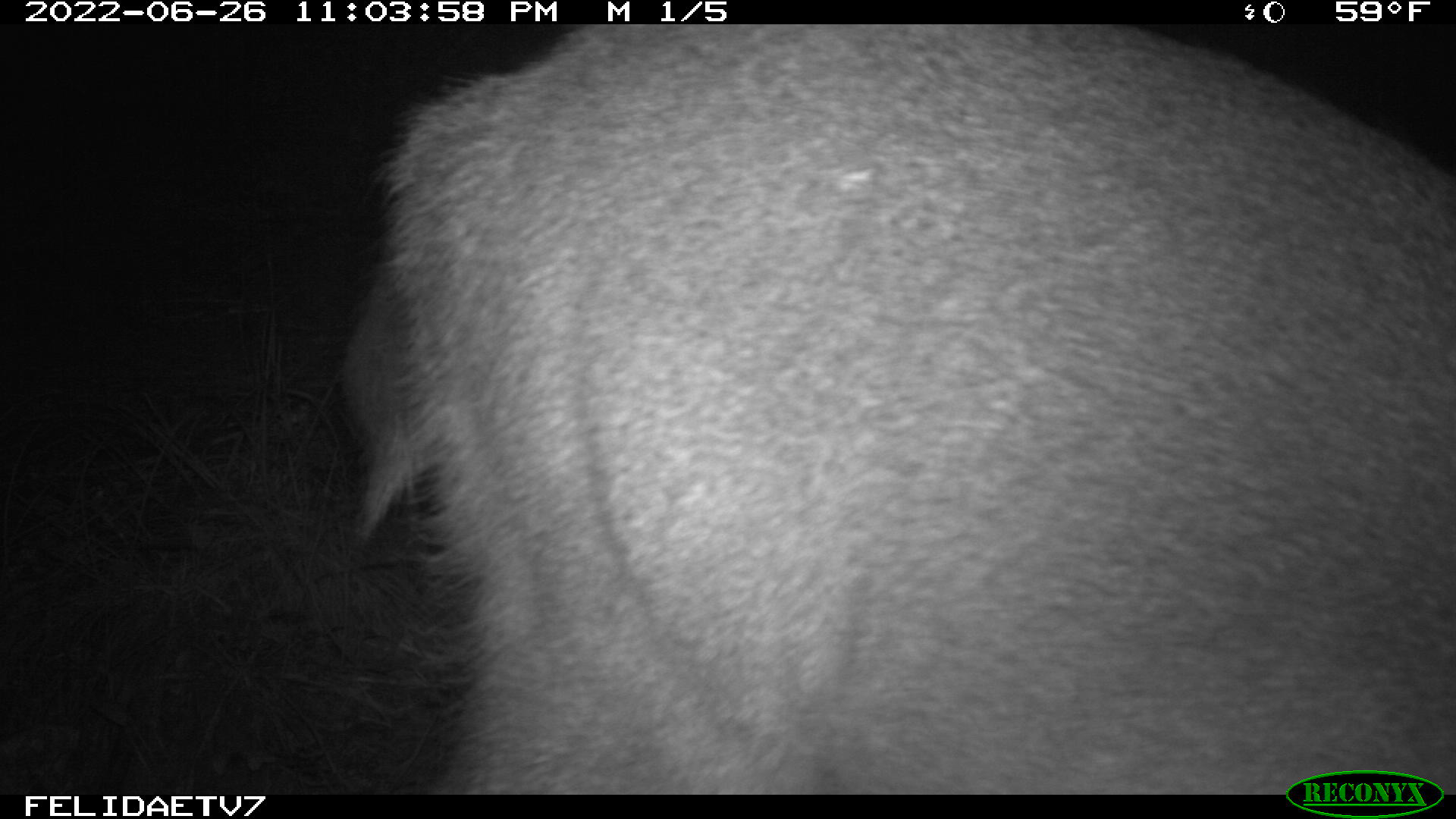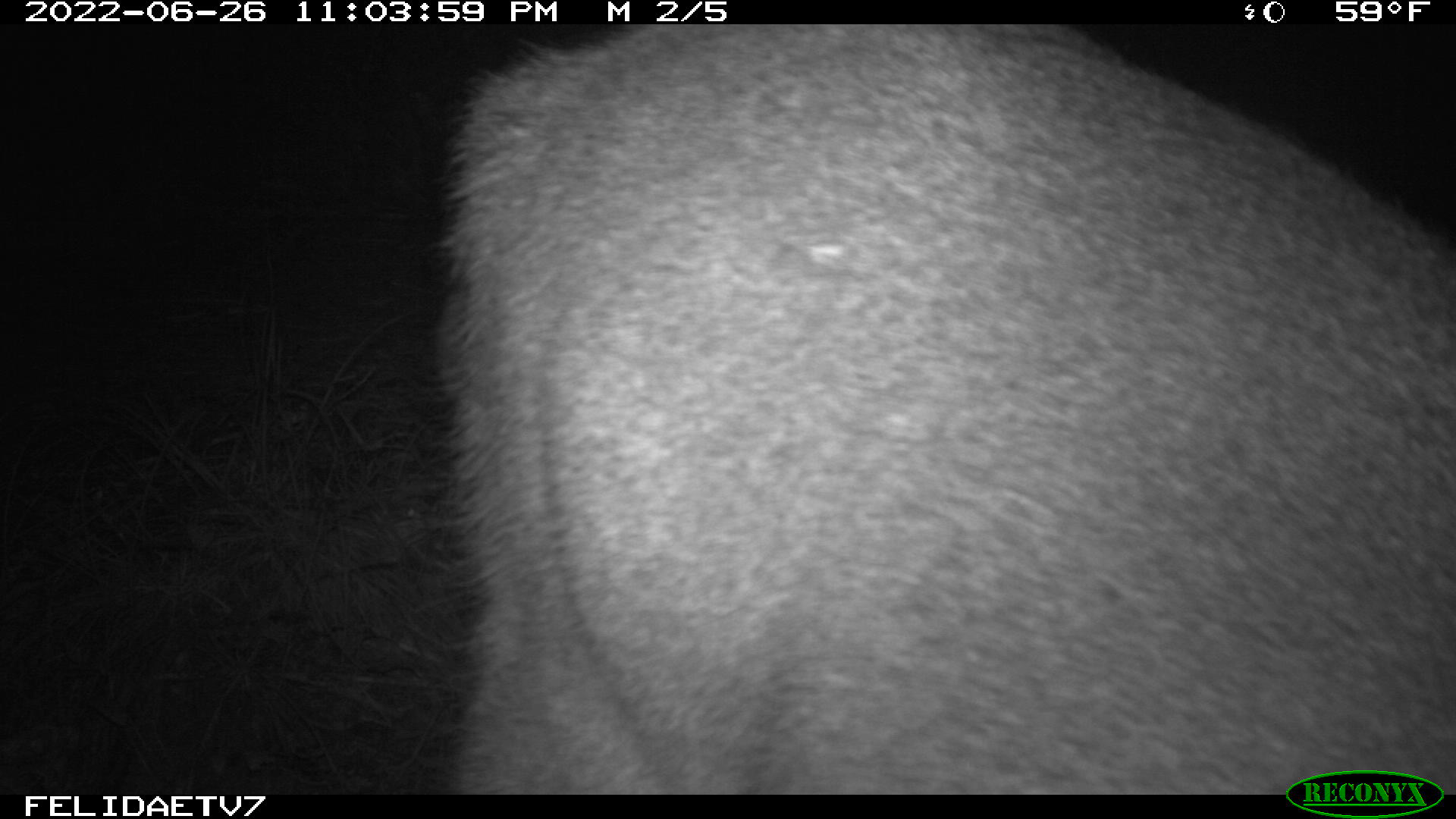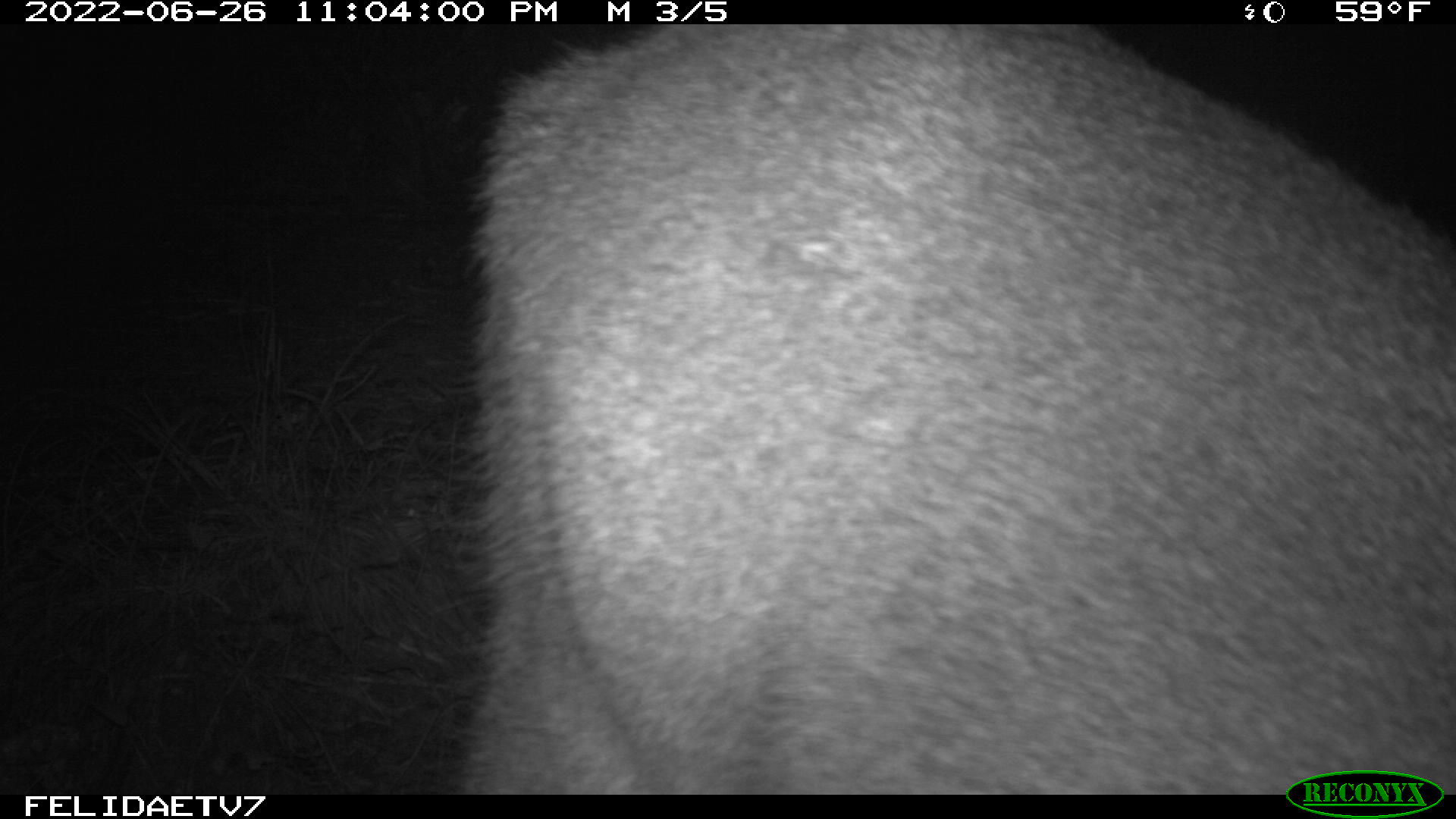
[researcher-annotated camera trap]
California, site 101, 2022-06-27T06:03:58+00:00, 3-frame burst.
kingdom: Animalia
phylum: Chordata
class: Mammalia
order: Artiodactyla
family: Cervidae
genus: Odocoileus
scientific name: Odocoileus hemionus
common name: mule deer